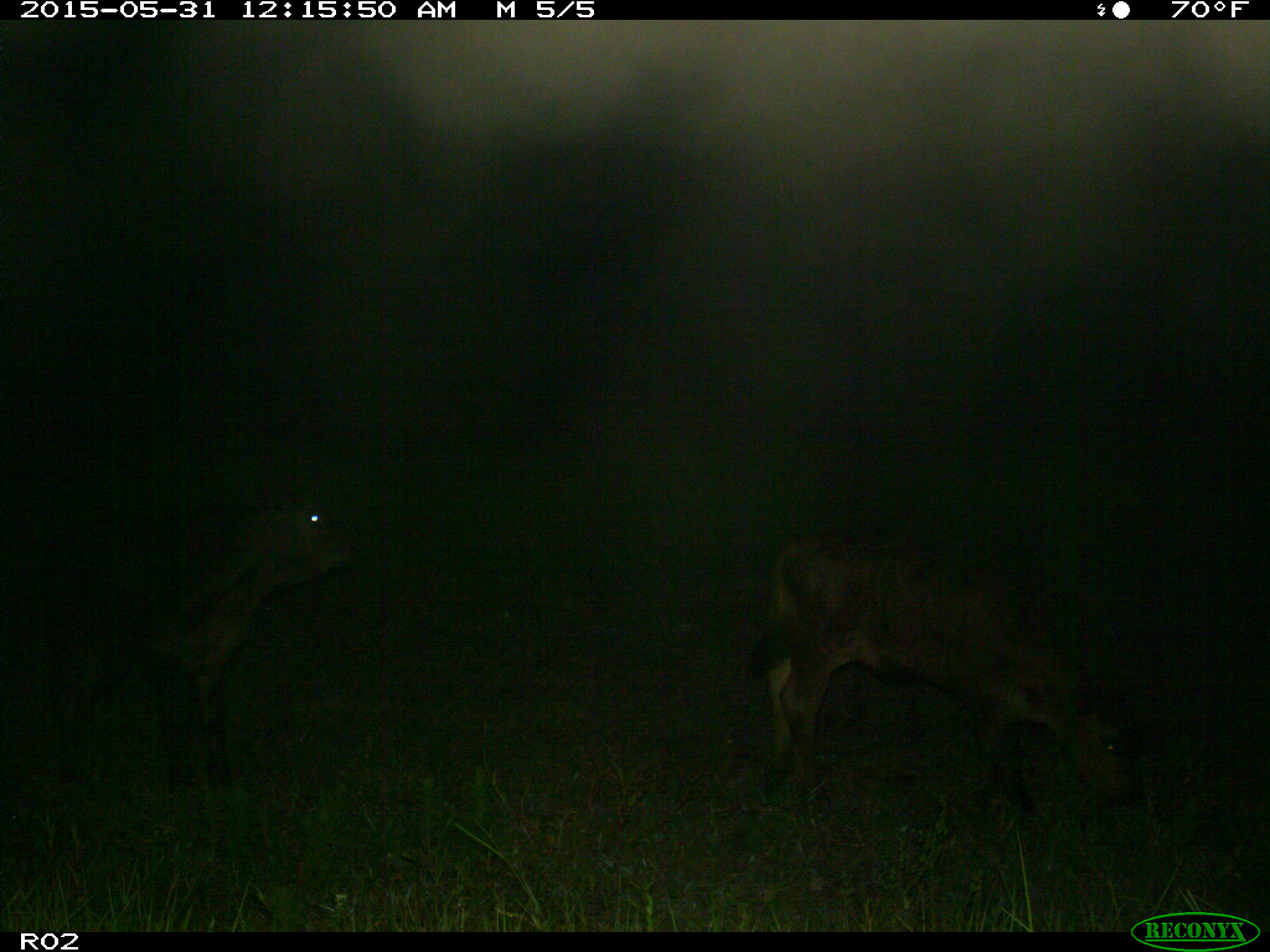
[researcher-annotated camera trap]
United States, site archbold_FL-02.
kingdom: Animalia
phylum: Chordata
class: Mammalia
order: Artiodactyla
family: Bovidae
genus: Bos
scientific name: Bos taurus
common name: domestic cow